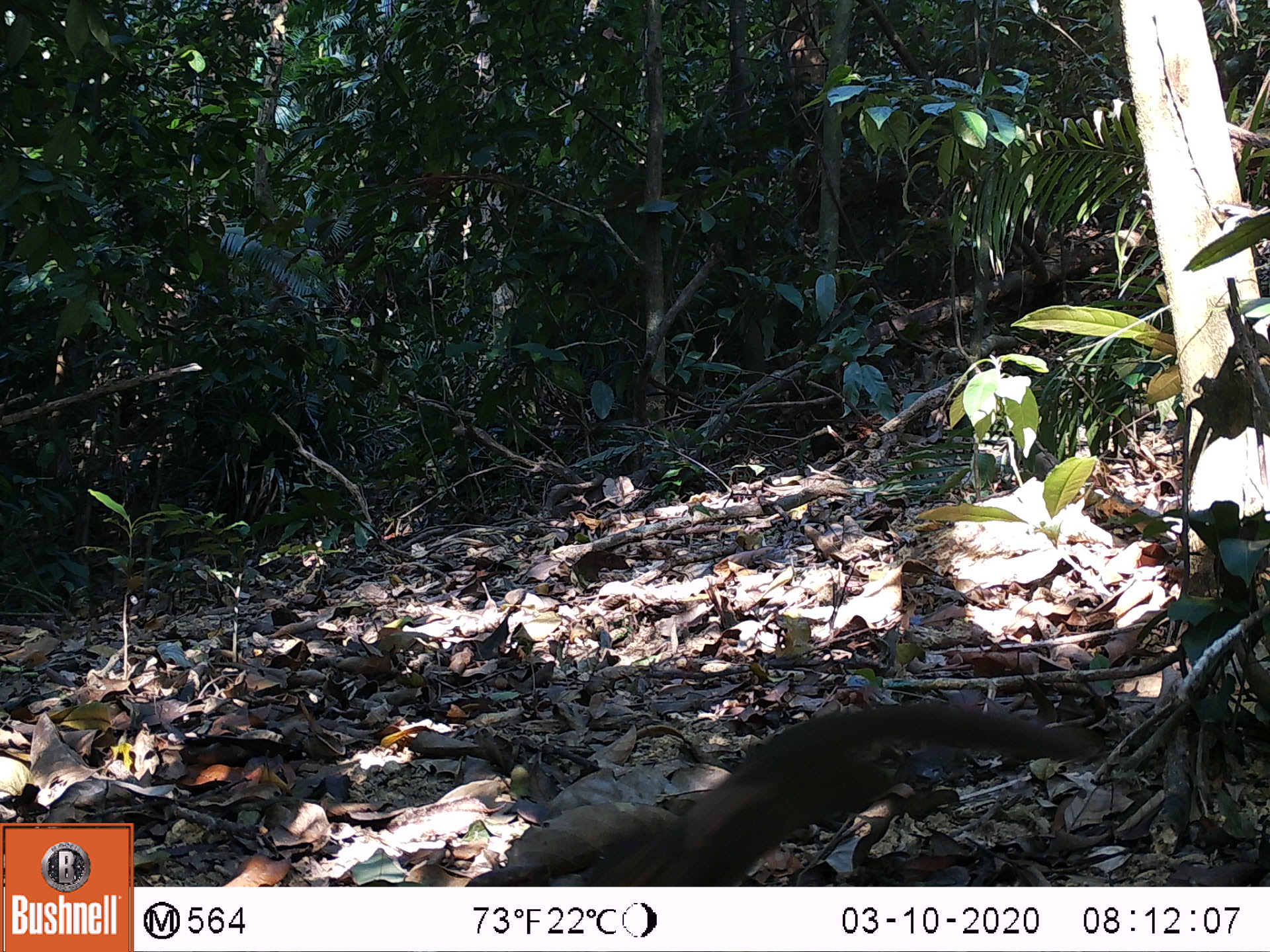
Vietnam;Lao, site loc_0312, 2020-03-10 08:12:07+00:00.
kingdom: Animalia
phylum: Chordata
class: Mammalia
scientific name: Mammalia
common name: mammal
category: unidentified small mammal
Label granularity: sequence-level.